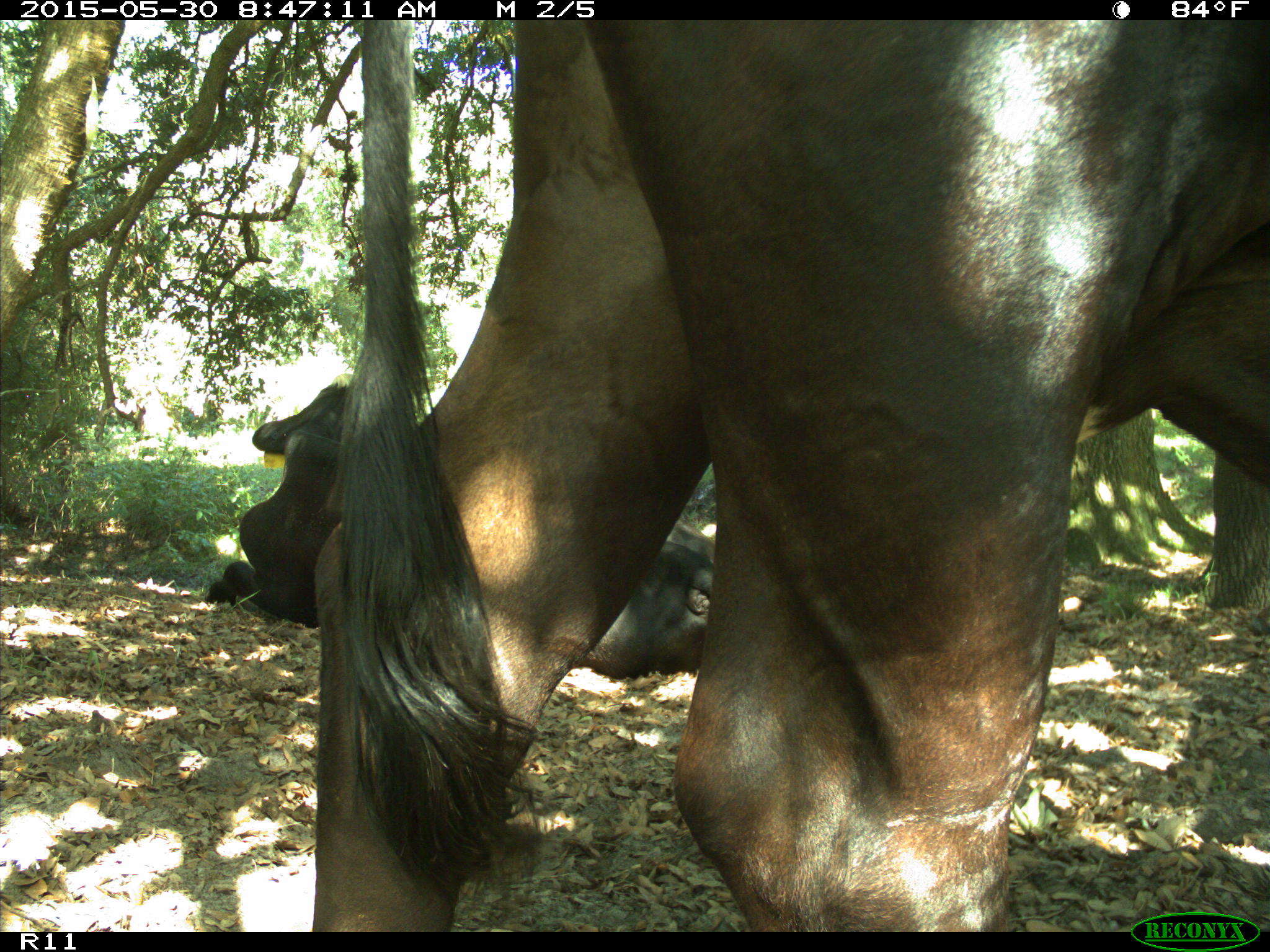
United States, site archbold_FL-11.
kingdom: Animalia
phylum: Chordata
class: Mammalia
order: Artiodactyla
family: Bovidae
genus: Bos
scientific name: Bos taurus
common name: domestic cow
Bos taurus (domestic cow).